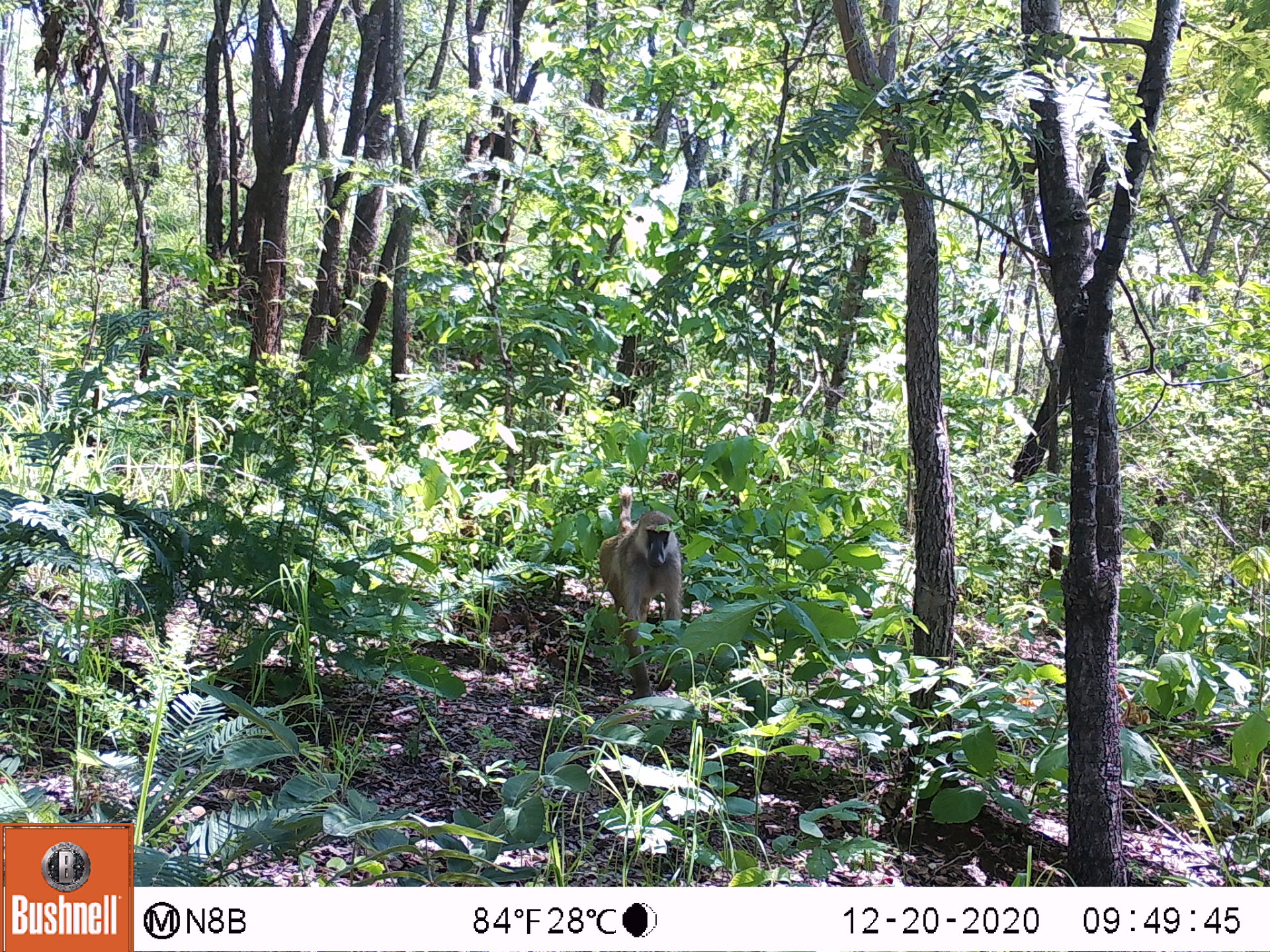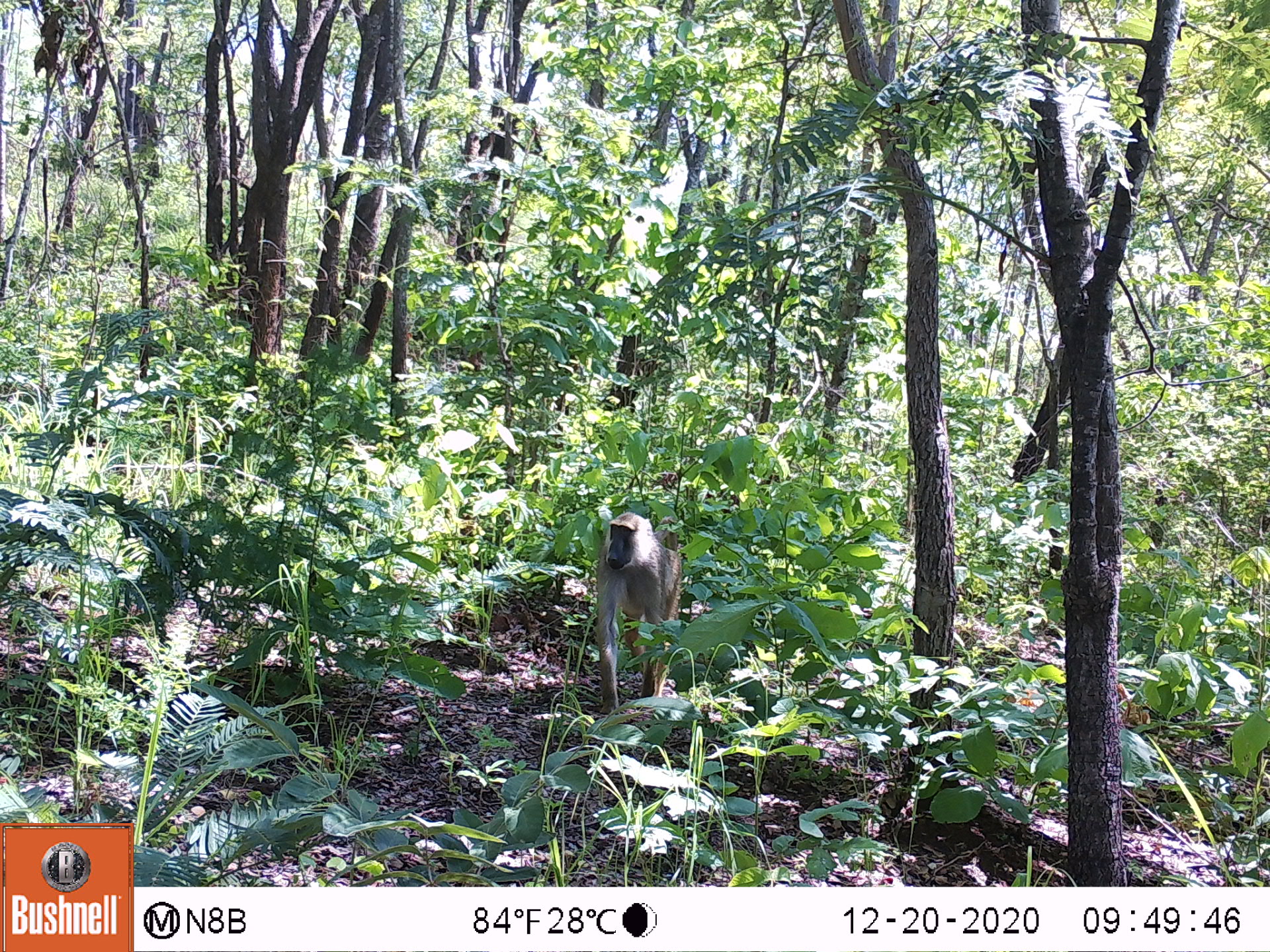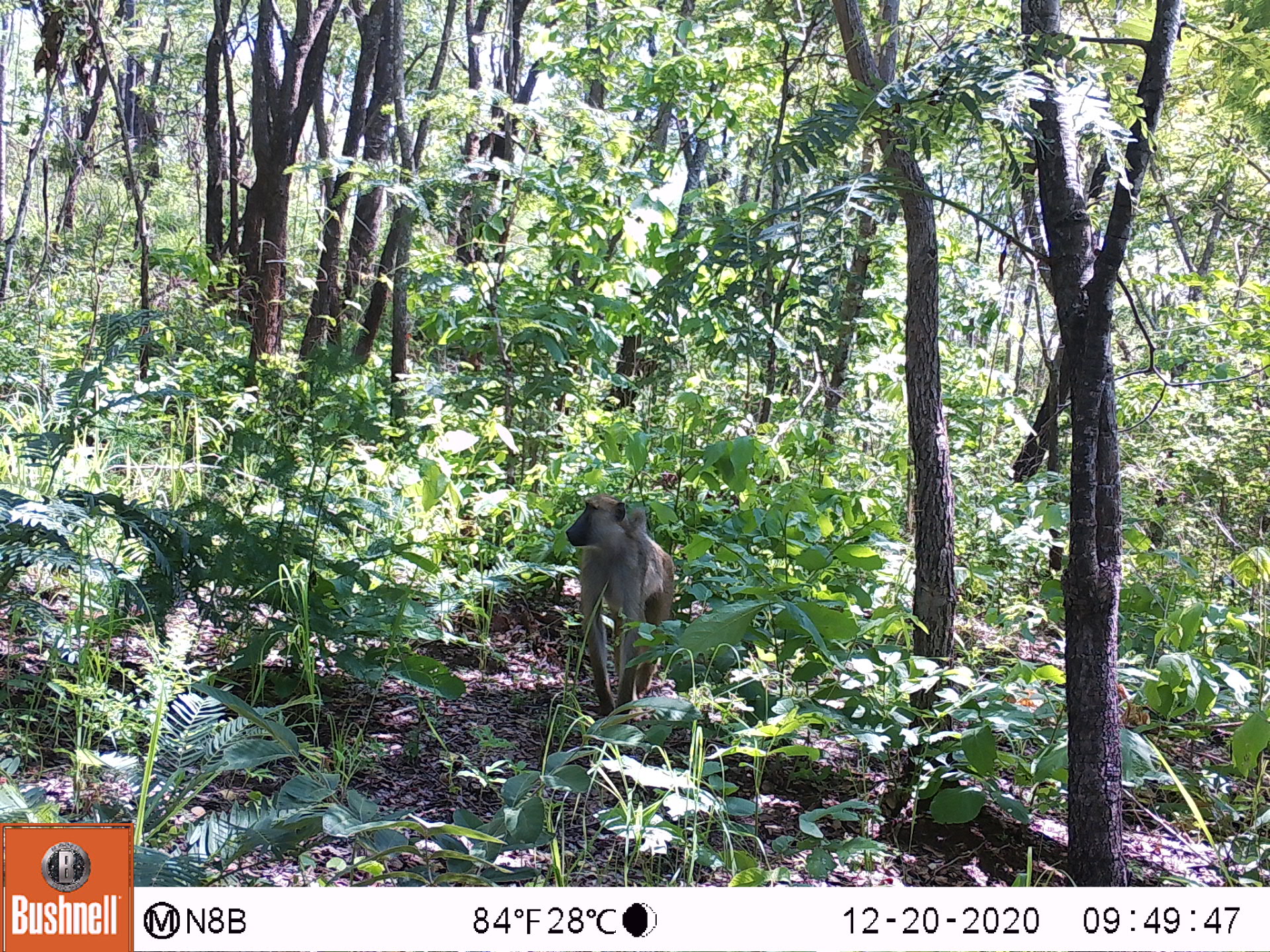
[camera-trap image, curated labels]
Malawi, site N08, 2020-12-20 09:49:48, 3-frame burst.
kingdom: Animalia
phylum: Chordata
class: Mammalia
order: Primates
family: Cercopithecidae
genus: Papio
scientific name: Papio cynocephalus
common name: yellow baboon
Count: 1.